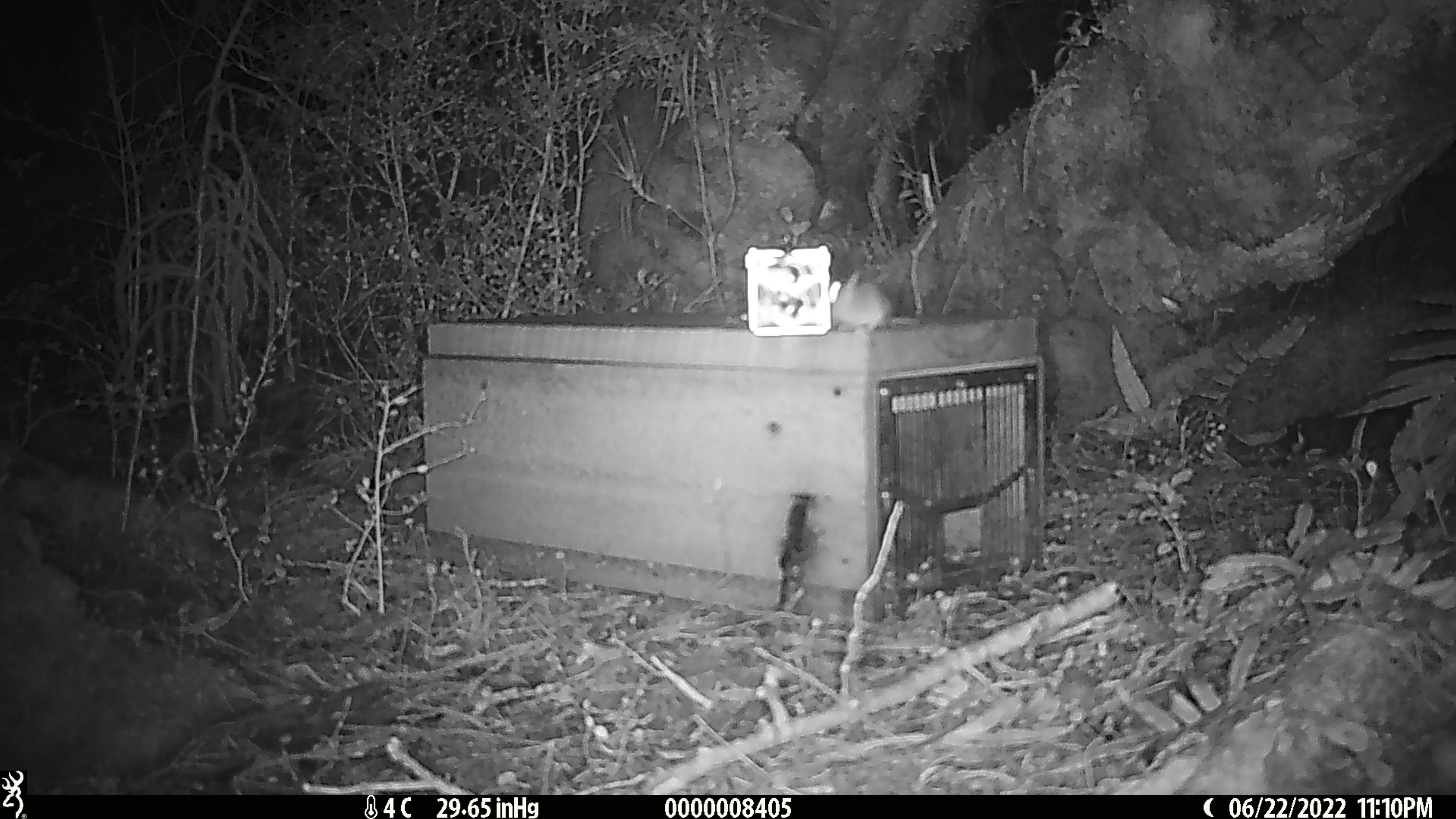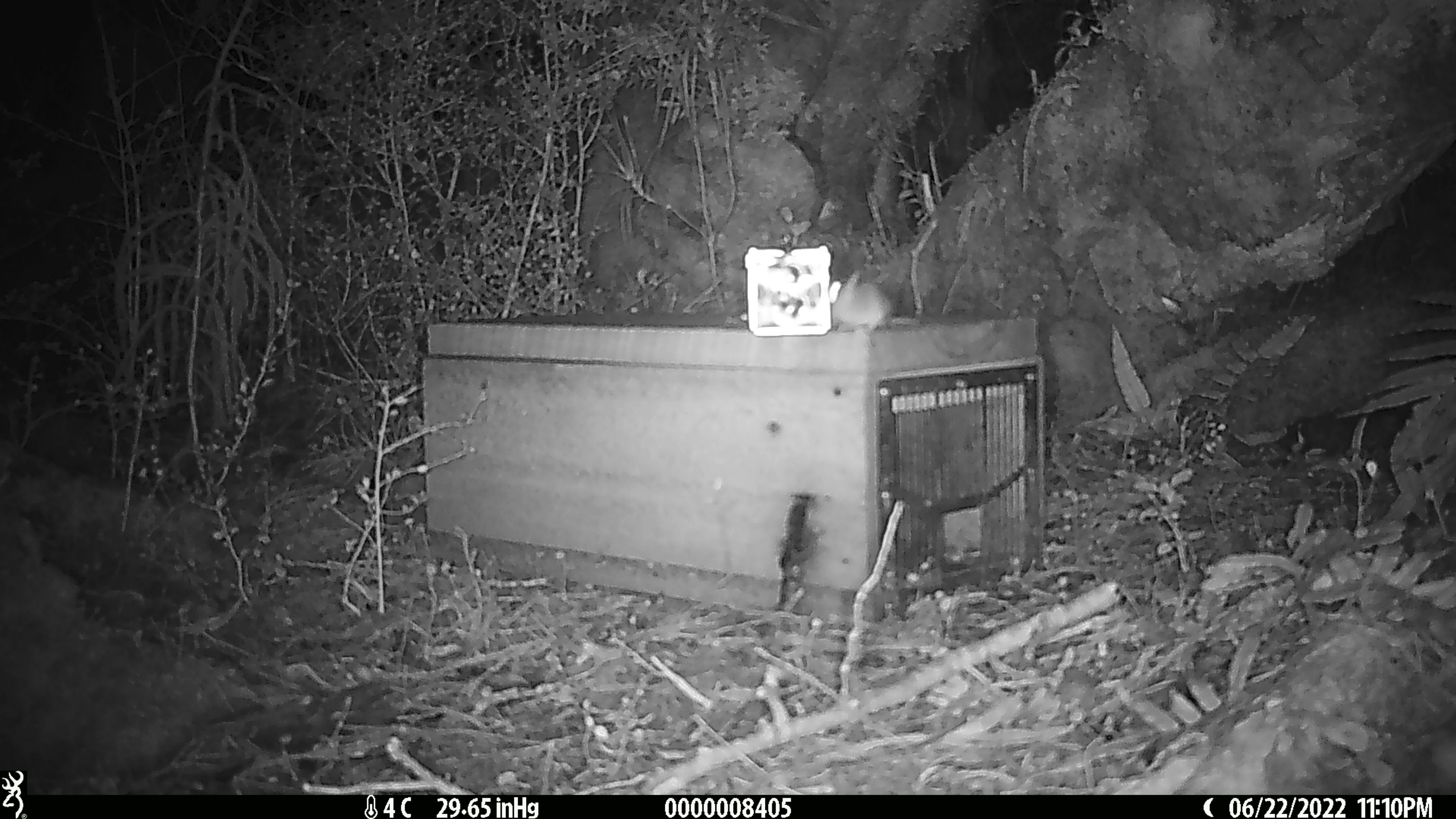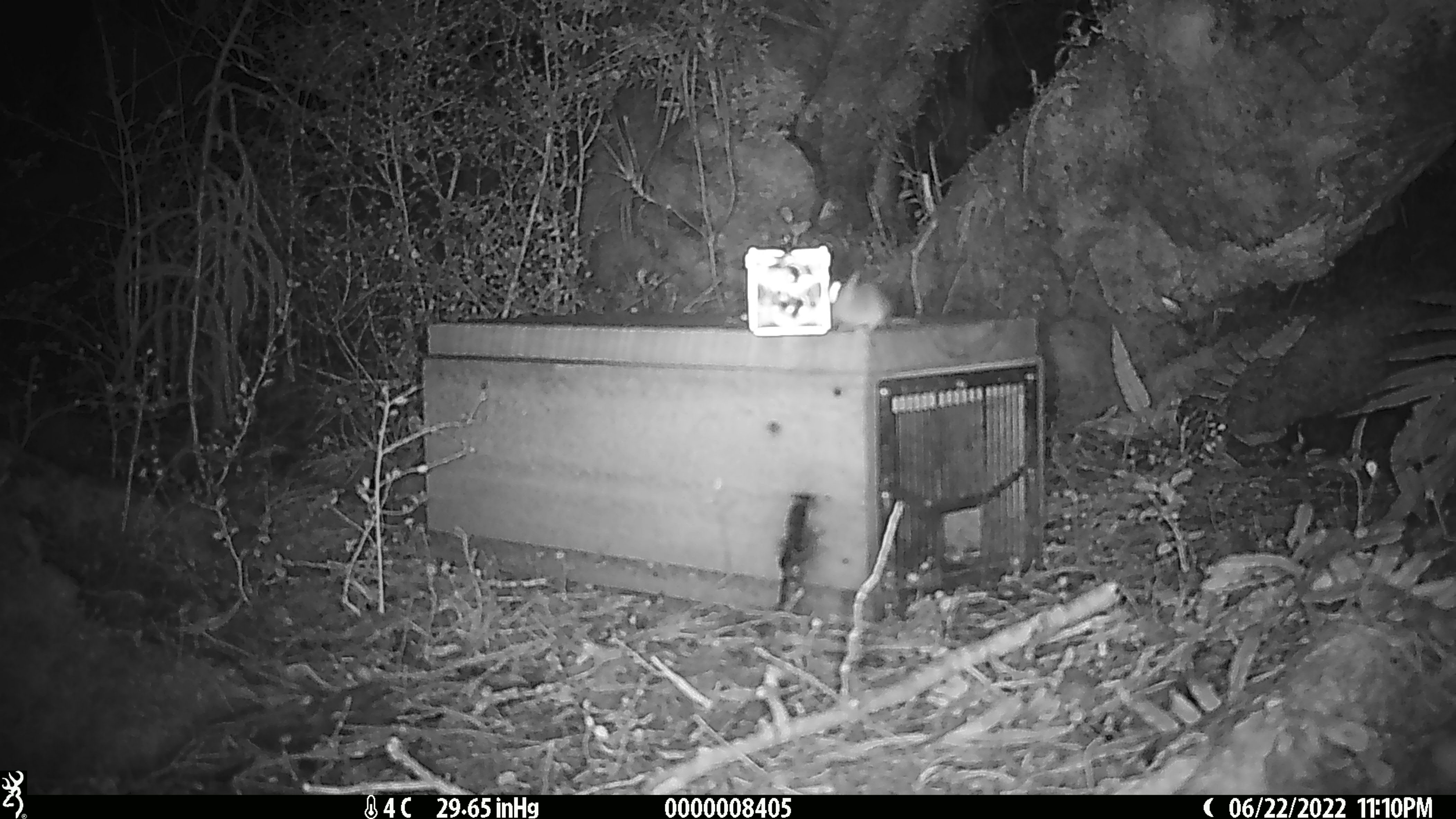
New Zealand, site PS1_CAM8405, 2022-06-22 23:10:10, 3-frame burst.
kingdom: Animalia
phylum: Chordata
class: Mammalia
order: Rodentia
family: Muridae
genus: Mus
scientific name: Mus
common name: mouse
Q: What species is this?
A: Mouse (Mus).